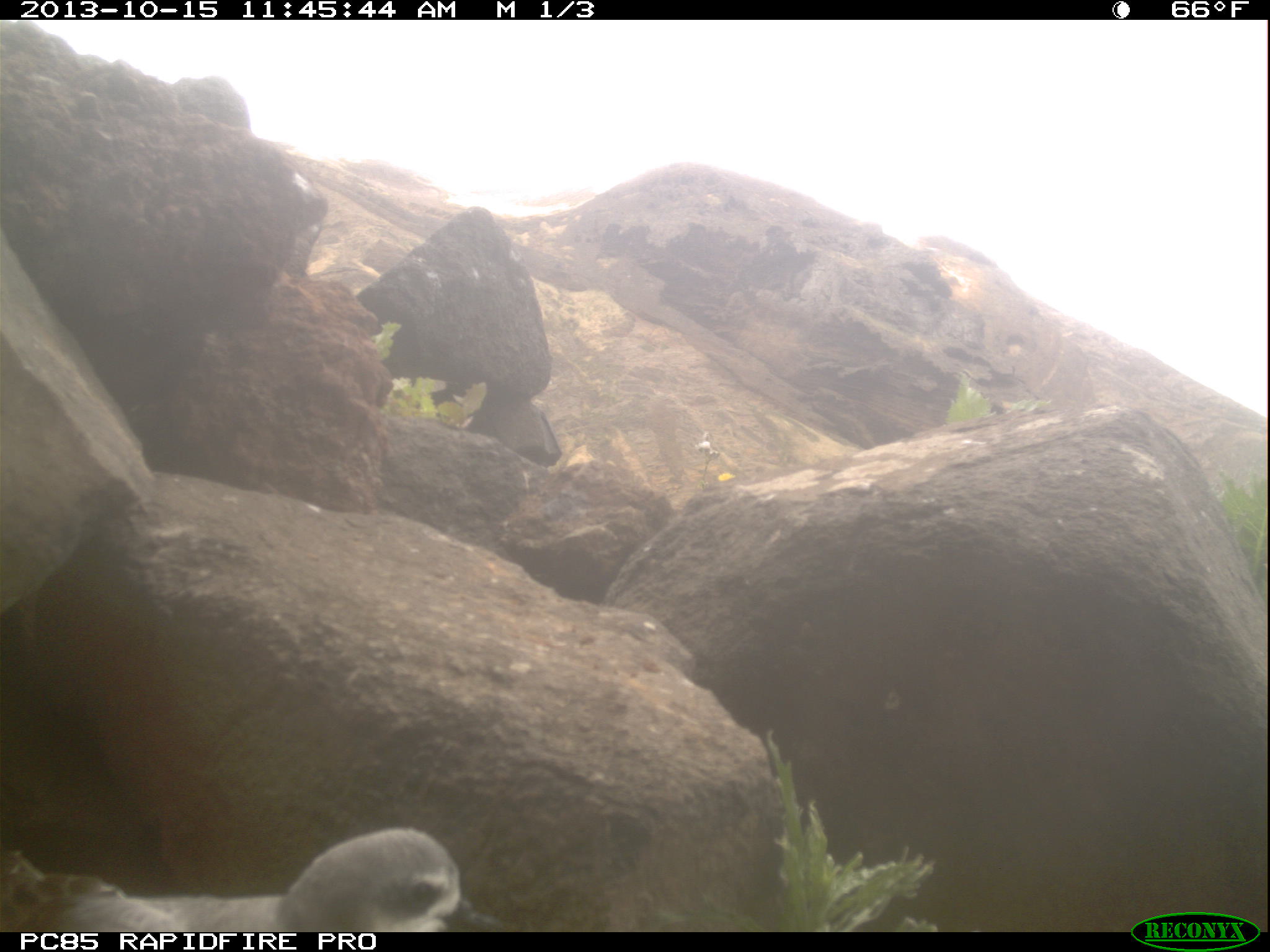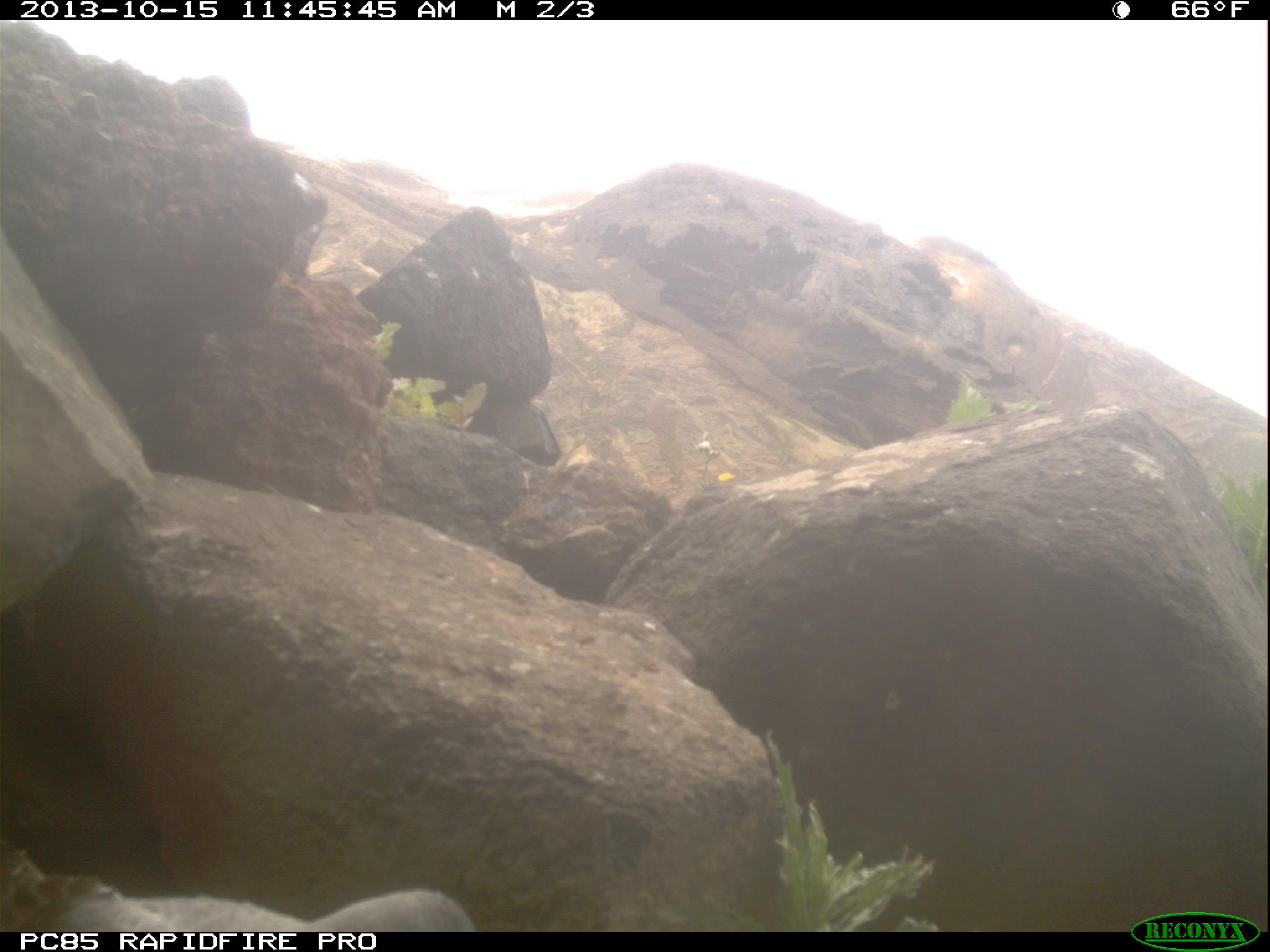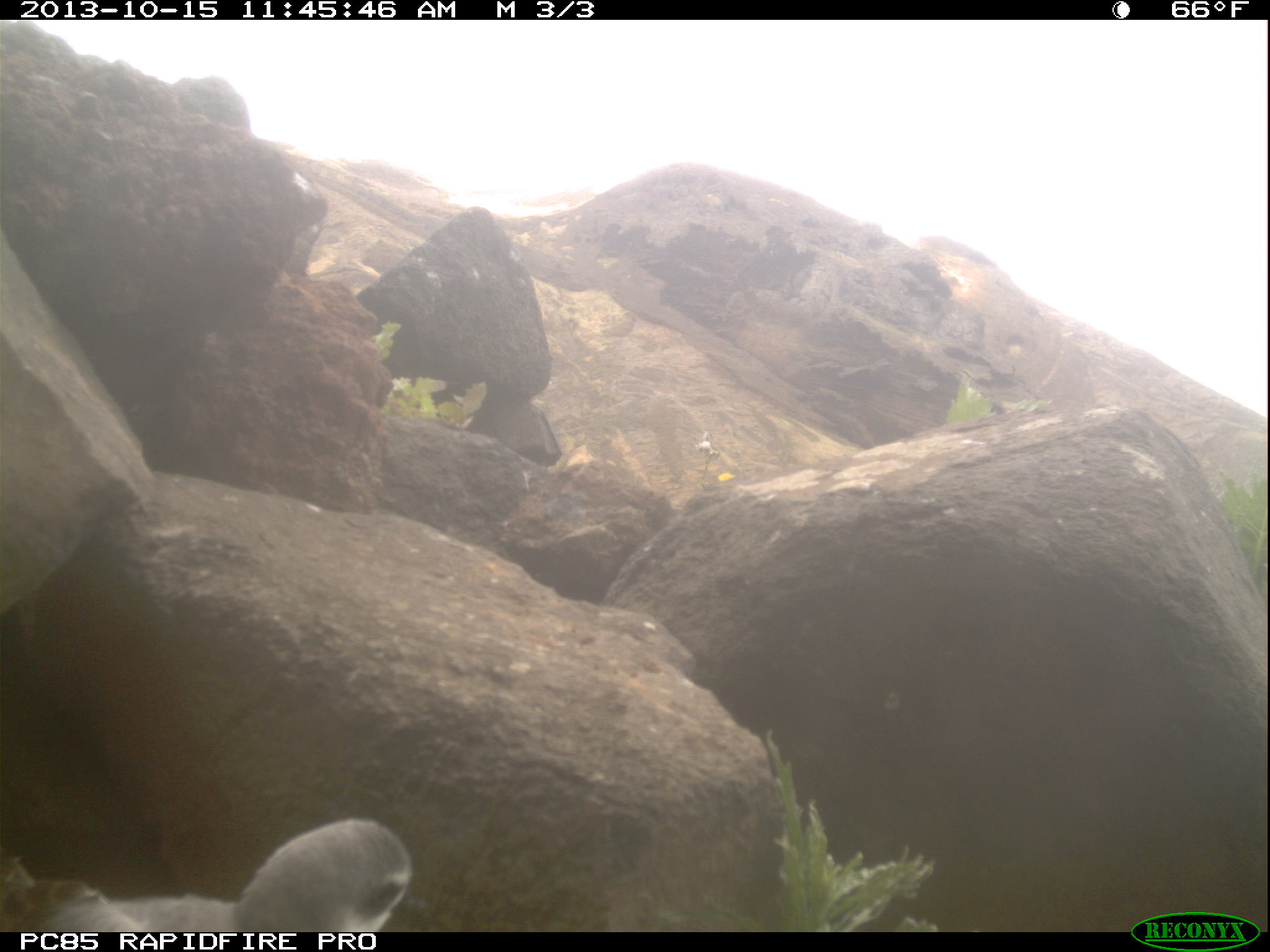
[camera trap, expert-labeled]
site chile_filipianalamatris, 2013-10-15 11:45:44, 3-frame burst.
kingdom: Animalia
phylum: Chordata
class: Aves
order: Procellariiformes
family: Procellariidae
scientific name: Procellariidae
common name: petrel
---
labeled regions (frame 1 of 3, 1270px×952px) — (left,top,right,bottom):
petrel: (0,829,497,932)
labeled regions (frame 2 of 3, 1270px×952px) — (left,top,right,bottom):
petrel: (5,839,479,932)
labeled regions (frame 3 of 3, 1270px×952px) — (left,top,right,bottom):
petrel: (0,814,421,932)